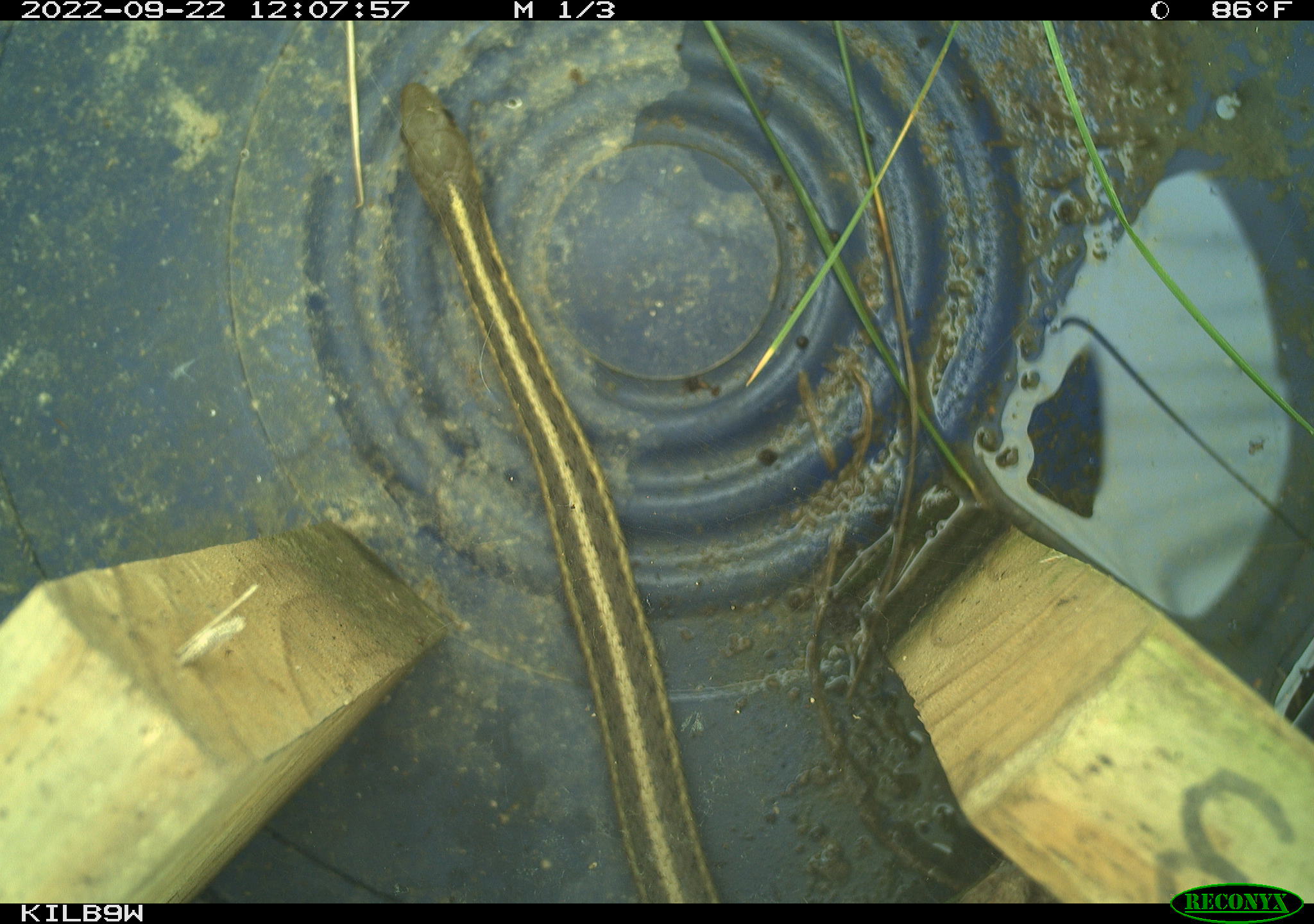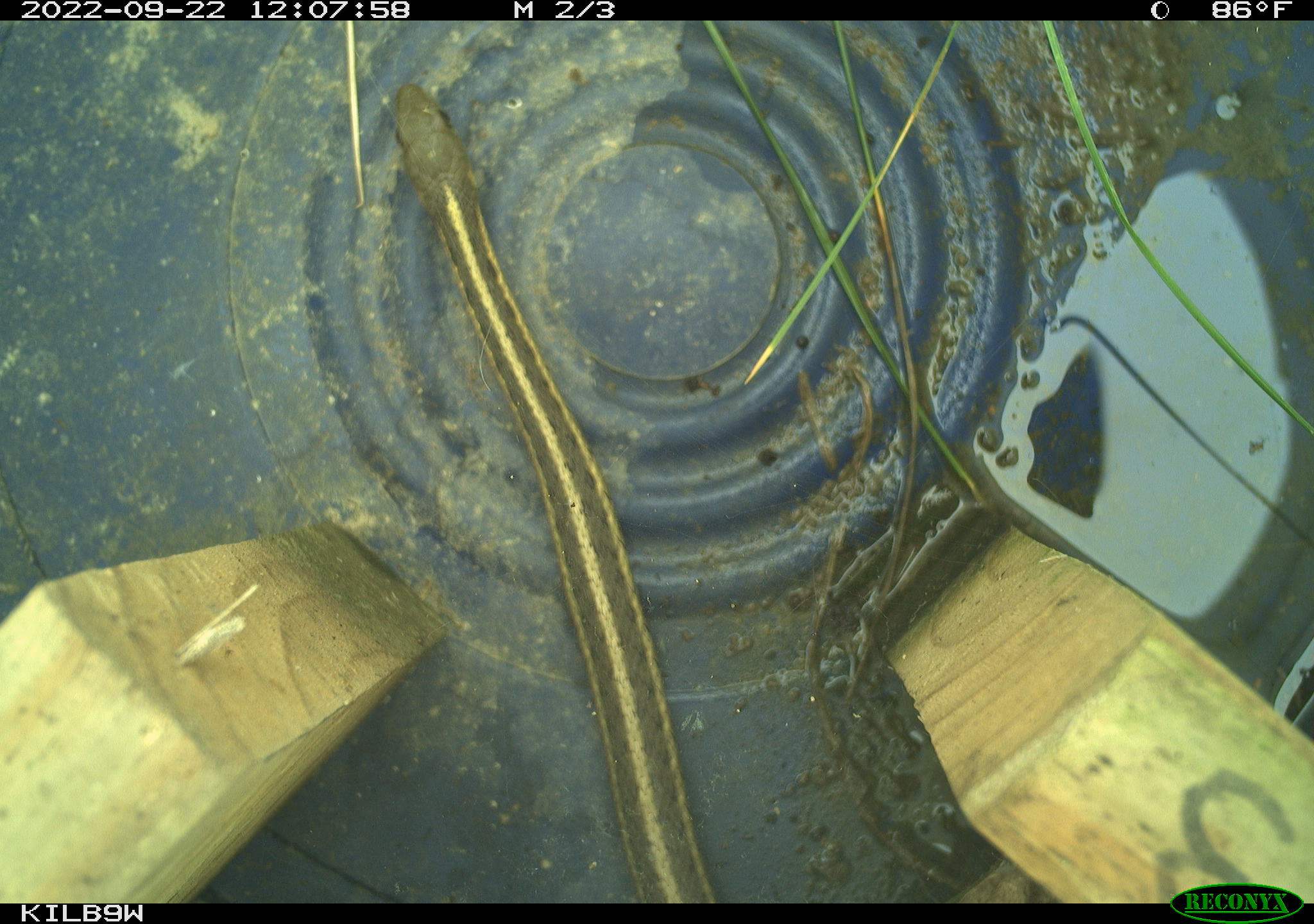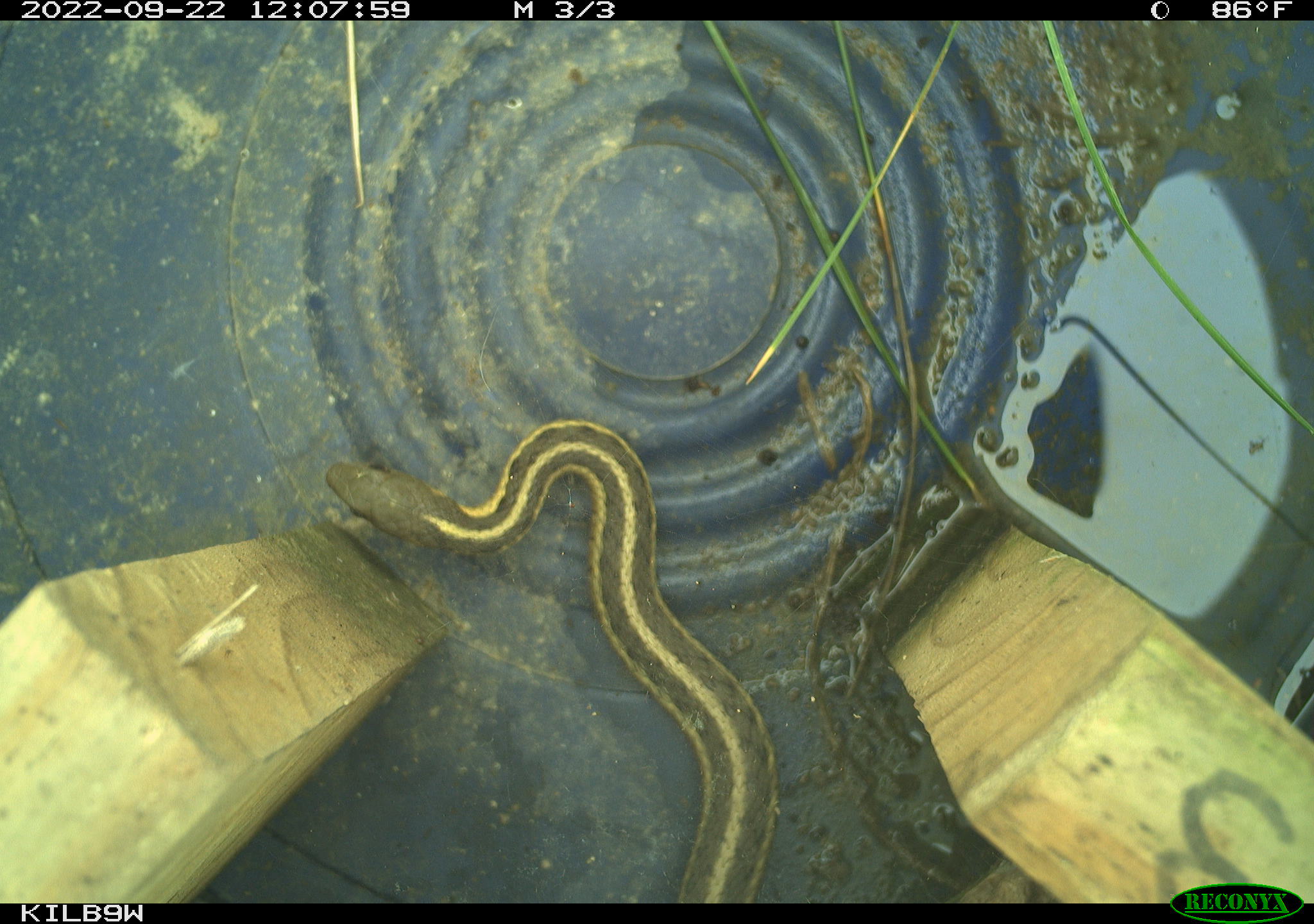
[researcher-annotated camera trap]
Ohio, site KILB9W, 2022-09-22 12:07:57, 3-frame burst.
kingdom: Animalia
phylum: Chordata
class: Reptilia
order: Squamata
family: Colubridae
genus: Thamnophis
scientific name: Thamnophis sirtalis sirtalis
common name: eastern gartersnake